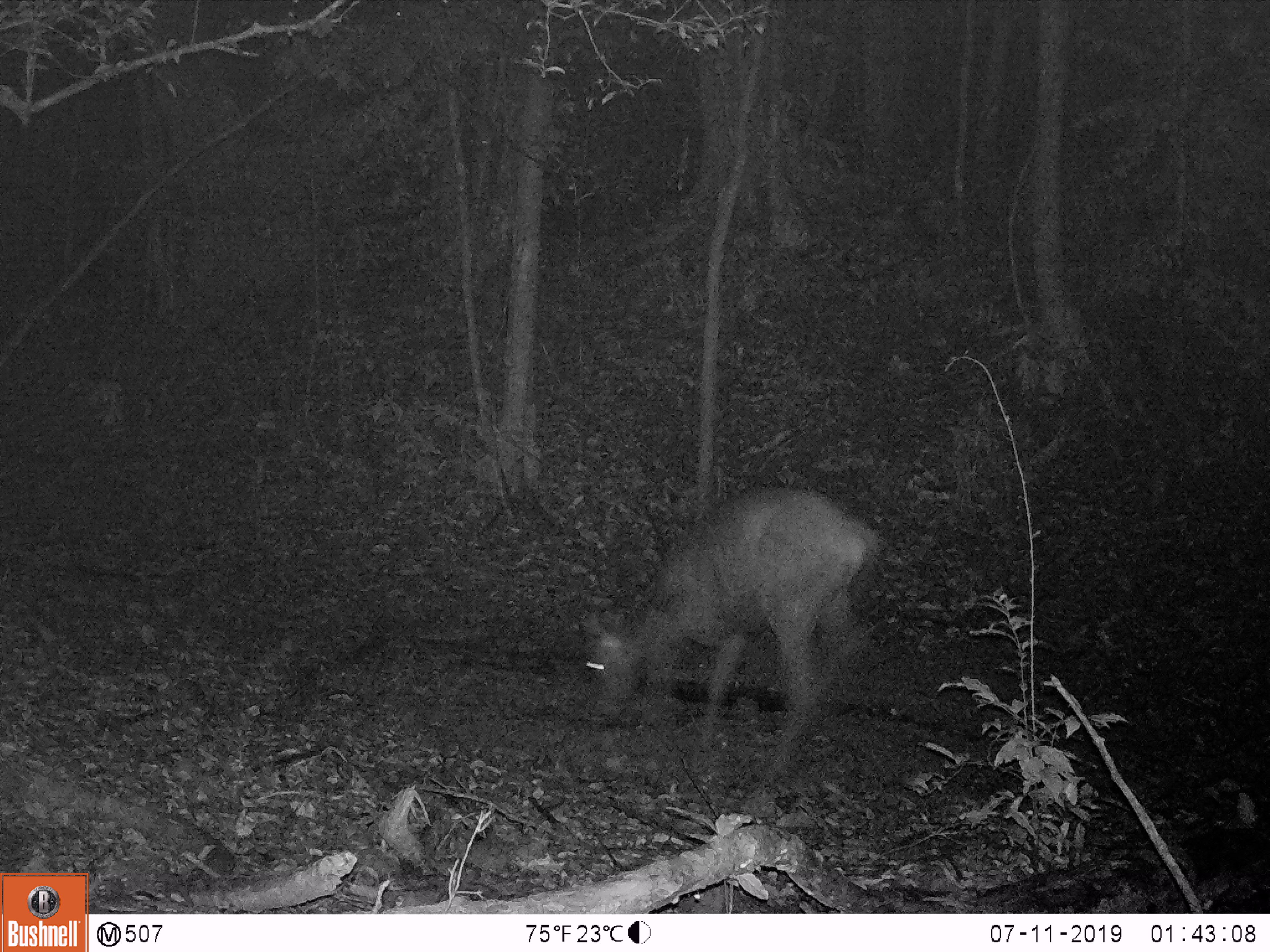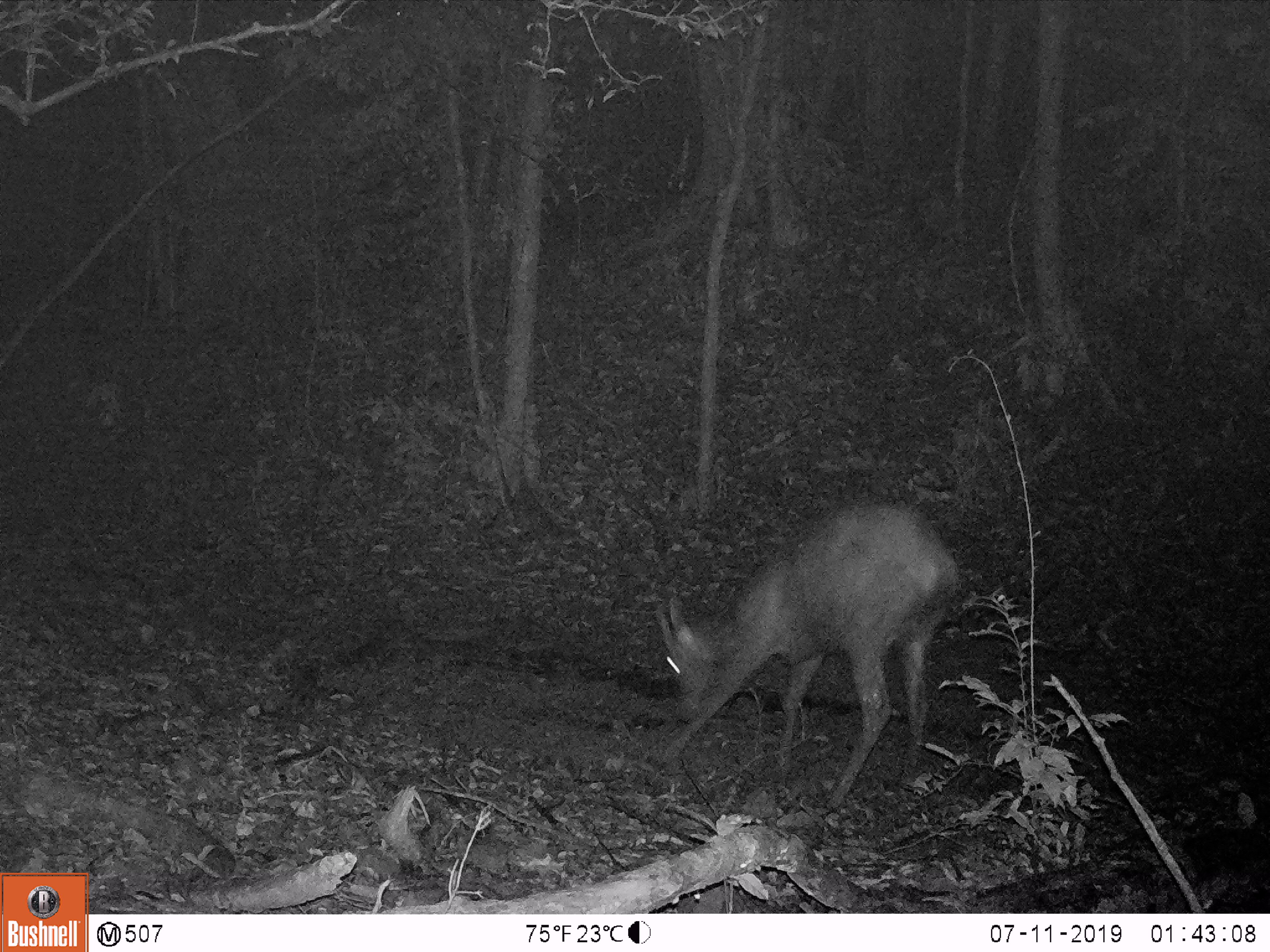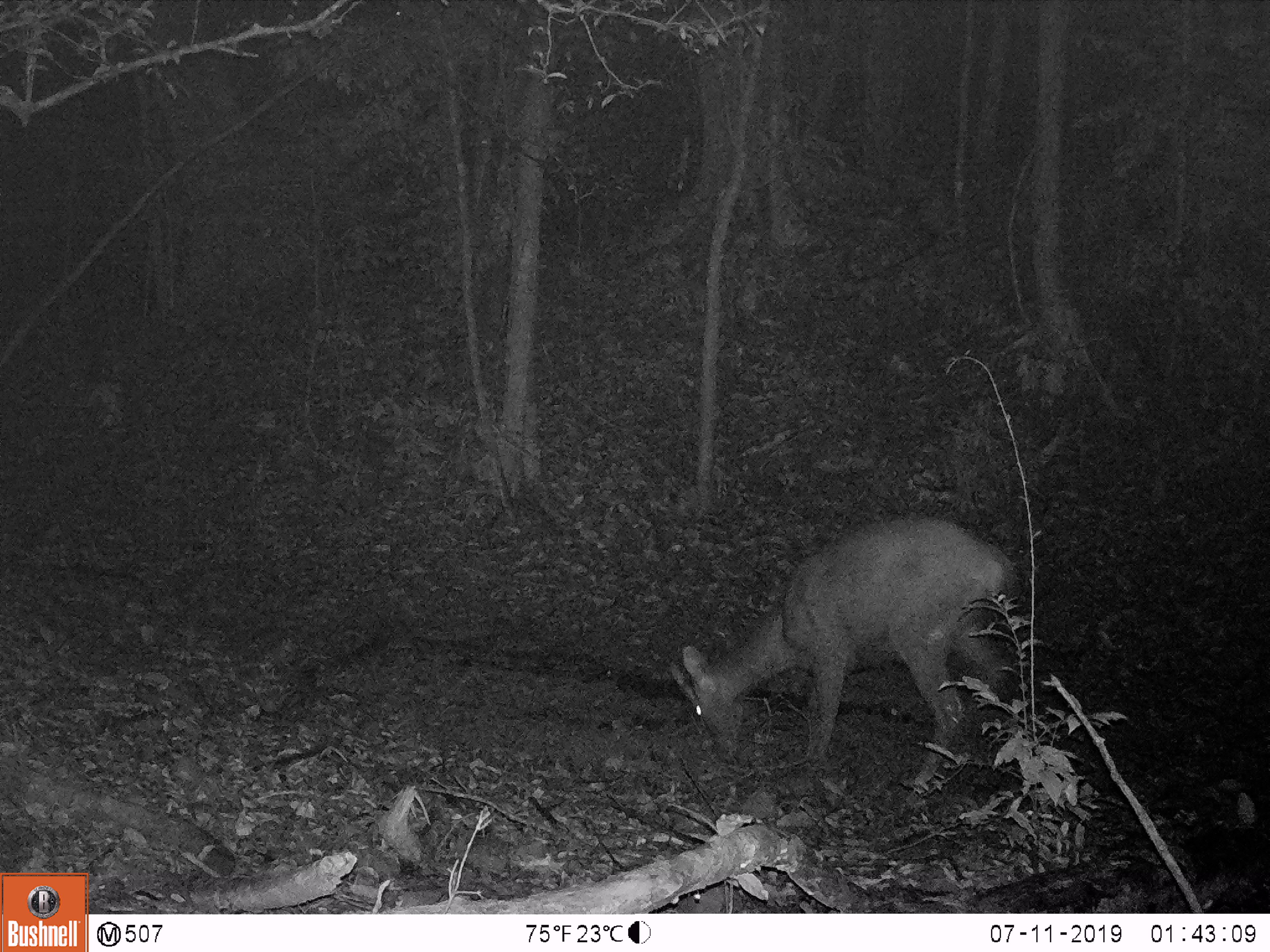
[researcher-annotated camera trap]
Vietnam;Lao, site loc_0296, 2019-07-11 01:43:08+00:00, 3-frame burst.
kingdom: Animalia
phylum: Chordata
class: Mammalia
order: Artiodactyla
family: Cervidae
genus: Rusa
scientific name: Rusa unicolor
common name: sambar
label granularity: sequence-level